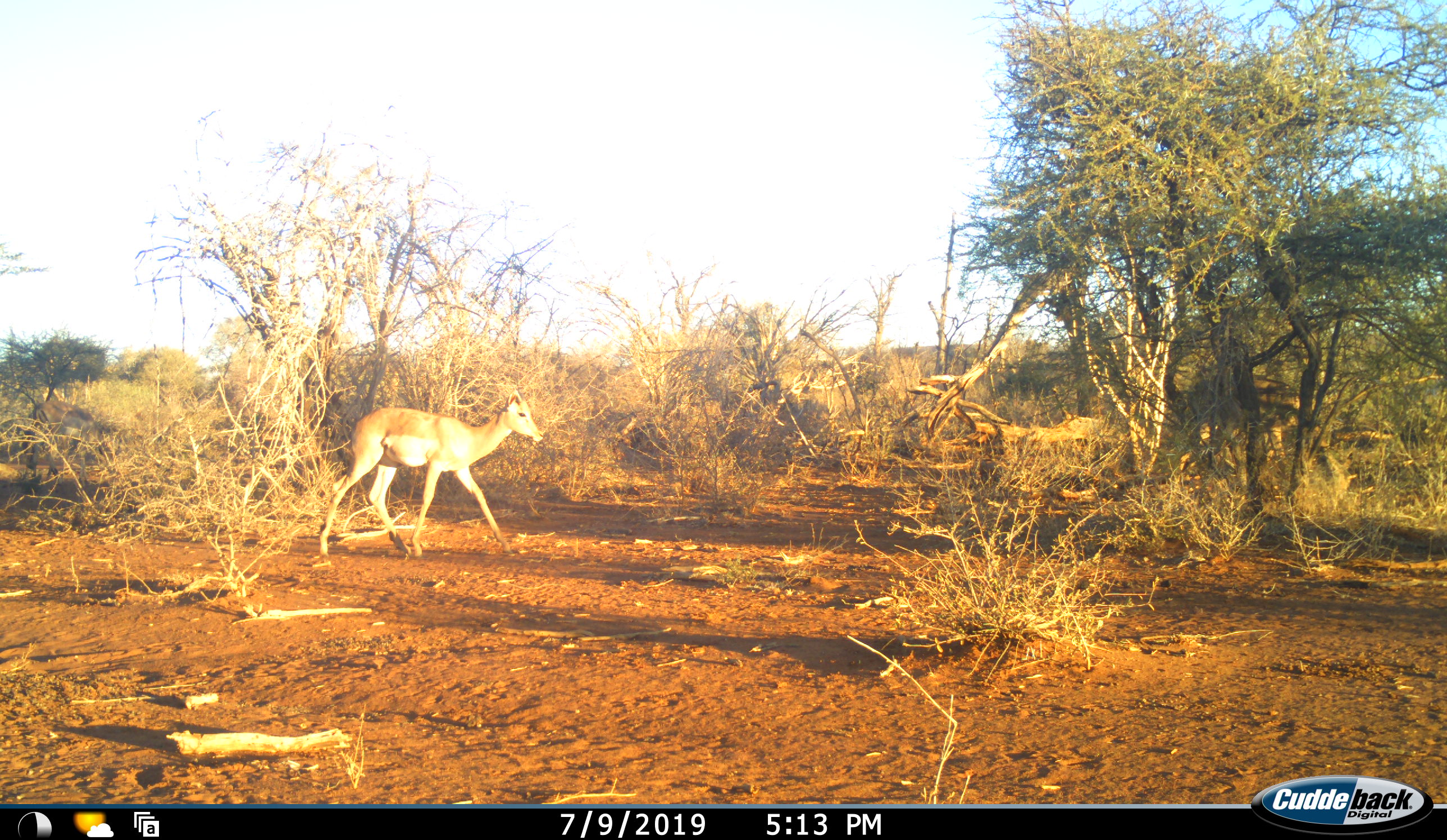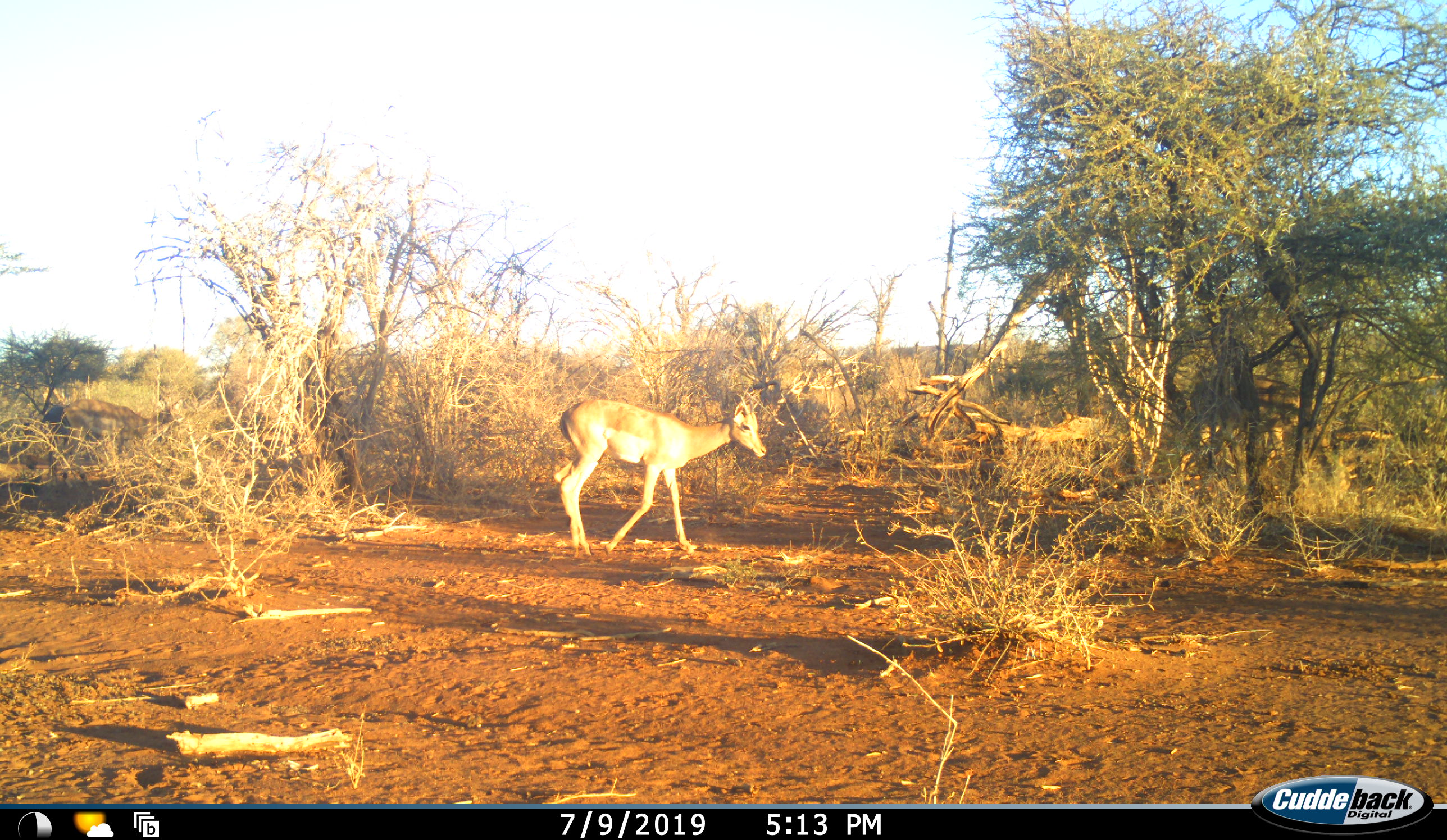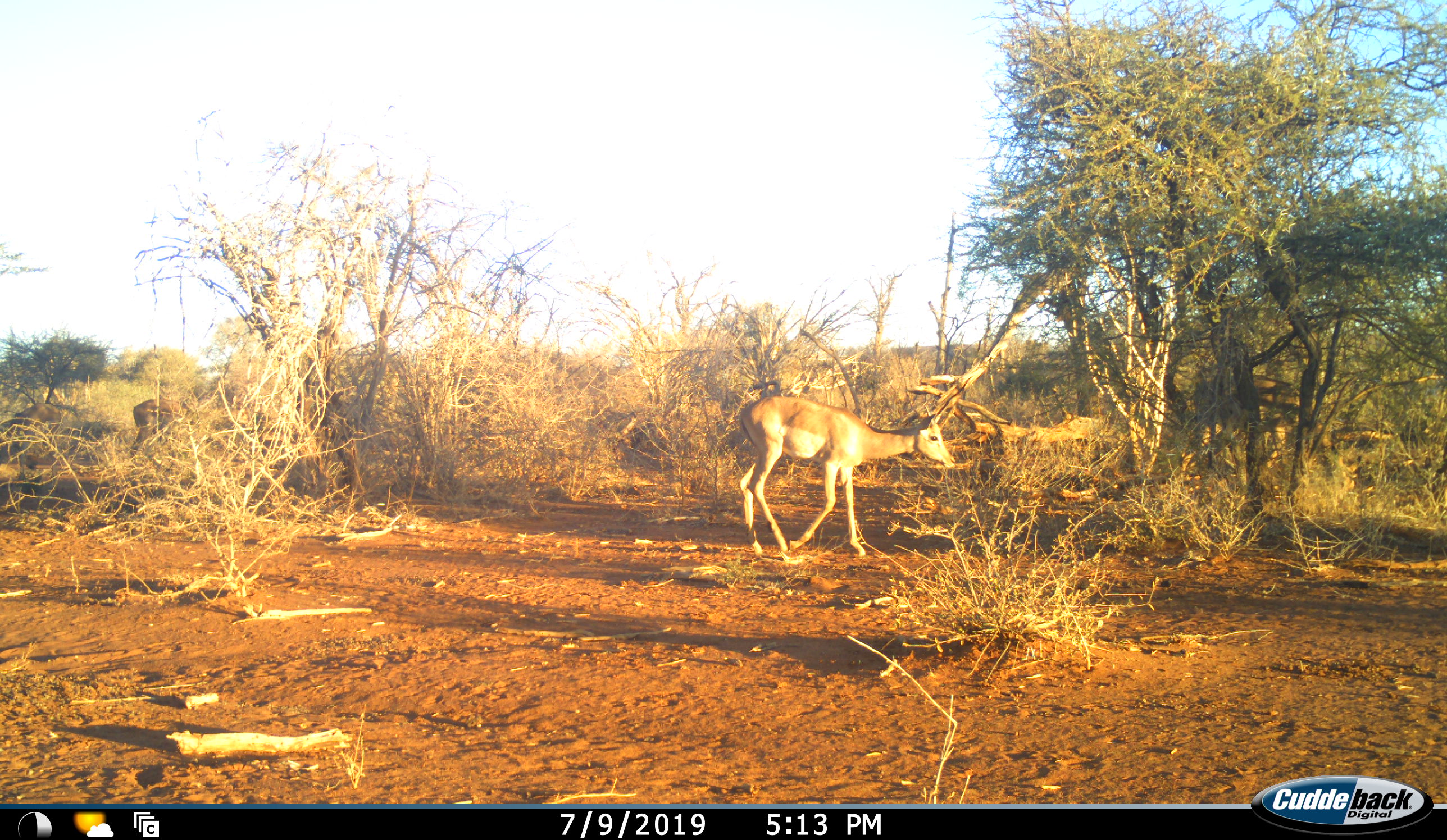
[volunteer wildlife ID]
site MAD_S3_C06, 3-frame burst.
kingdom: Animalia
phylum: Chordata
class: Mammalia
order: Artiodactyla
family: Bovidae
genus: Aepyceros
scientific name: Aepyceros melampus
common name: impala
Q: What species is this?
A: Impala (Aepyceros melampus).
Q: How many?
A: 3.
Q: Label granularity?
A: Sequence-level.